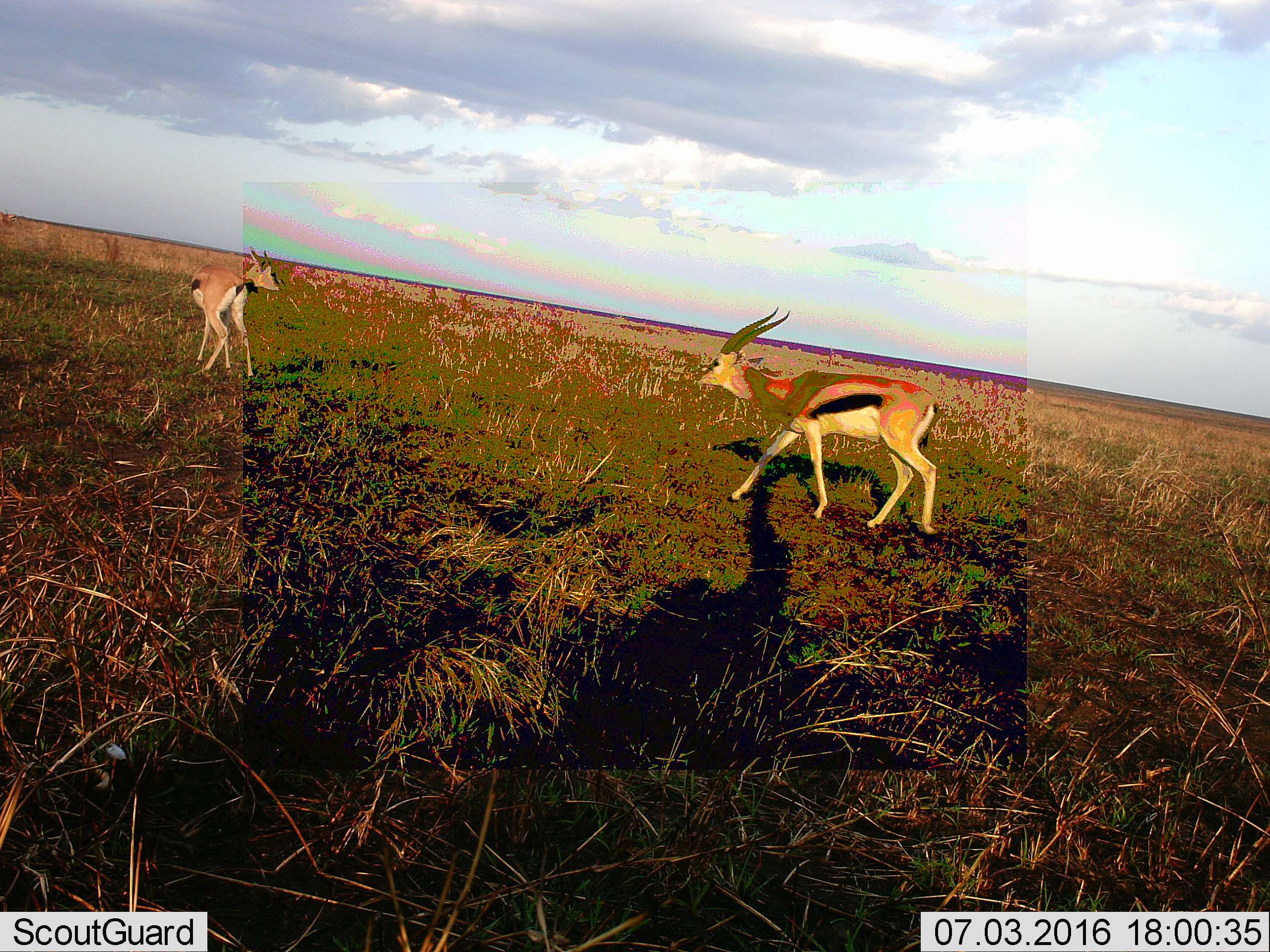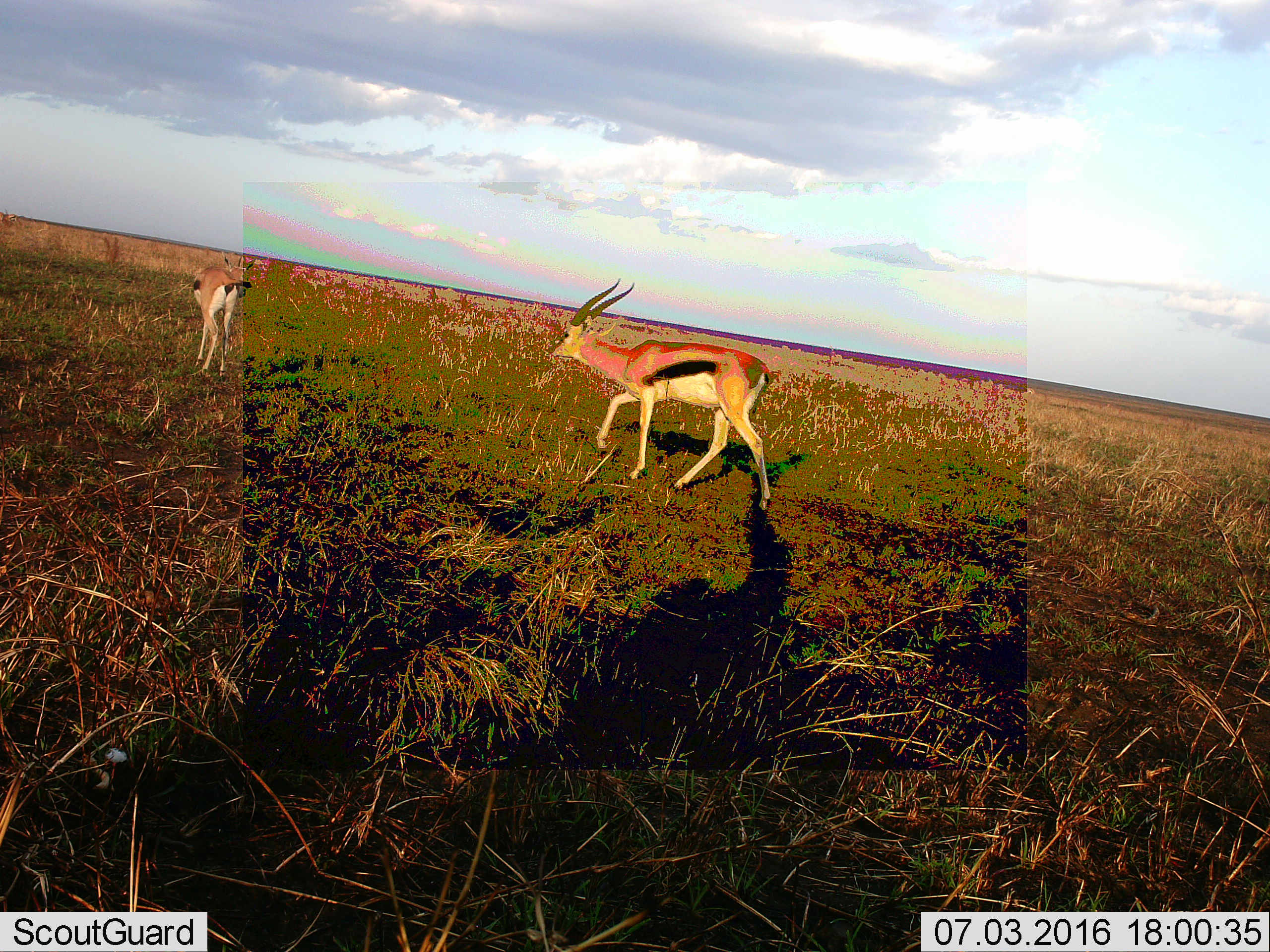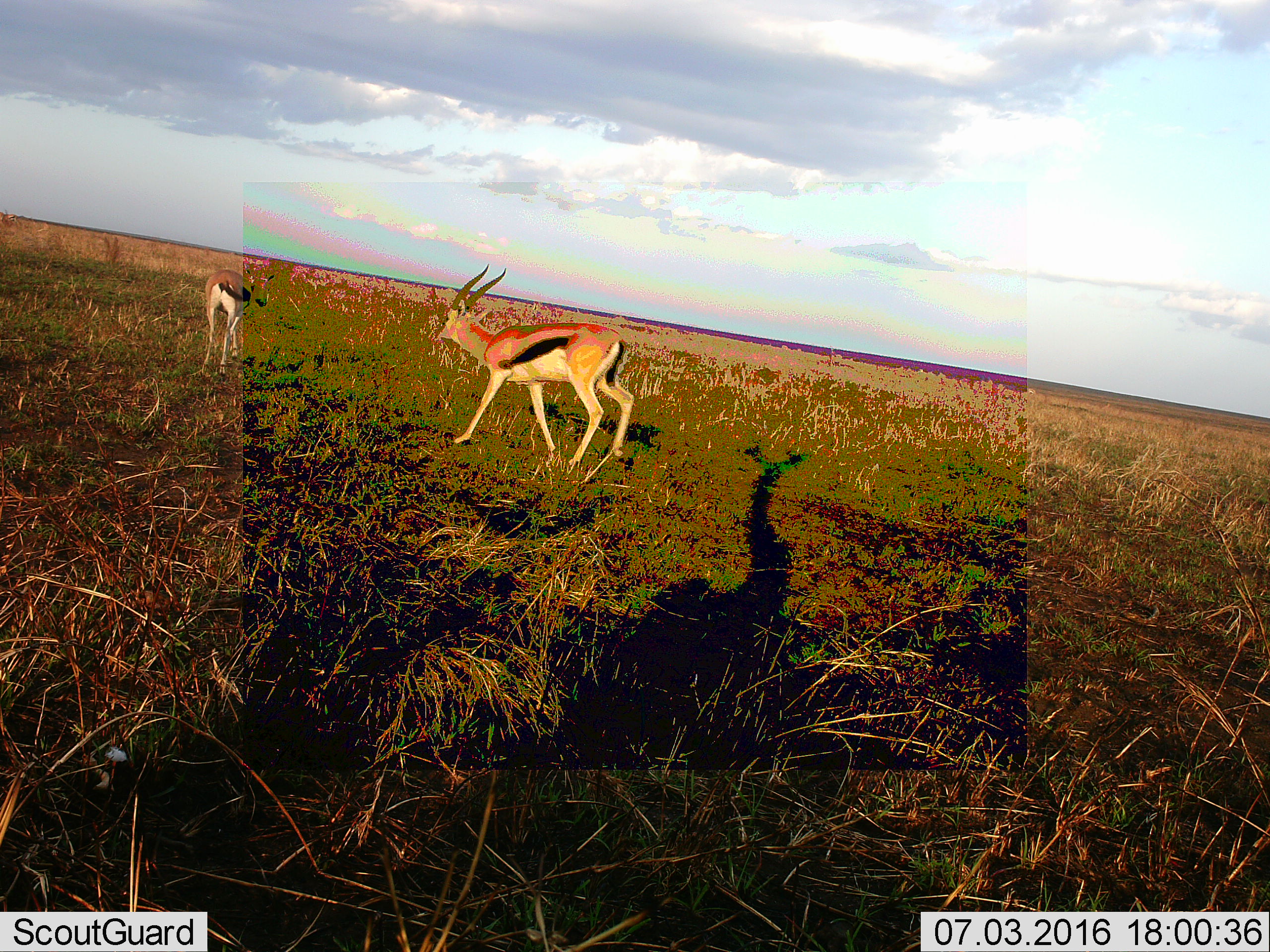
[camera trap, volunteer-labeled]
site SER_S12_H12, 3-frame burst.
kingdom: Animalia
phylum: Chordata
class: Mammalia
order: Artiodactyla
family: Bovidae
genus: Eudorcas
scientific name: Eudorcas thomsonii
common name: thomson's gazelle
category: gazellethomsons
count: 2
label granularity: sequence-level